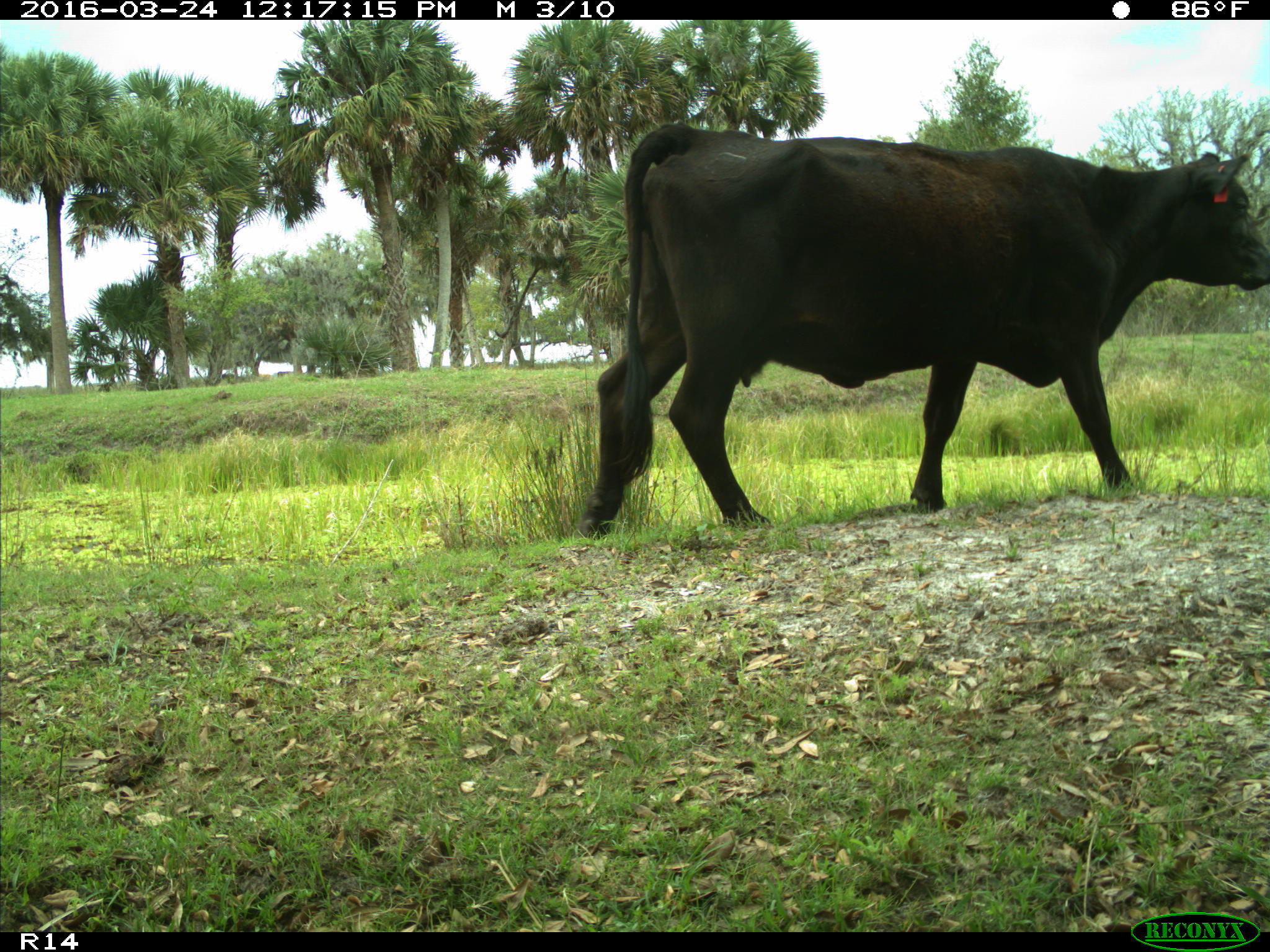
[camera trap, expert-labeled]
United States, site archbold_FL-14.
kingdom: Animalia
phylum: Chordata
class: Mammalia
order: Artiodactyla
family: Bovidae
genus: Bos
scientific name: Bos taurus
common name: domestic cow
Bos taurus (domestic cow).